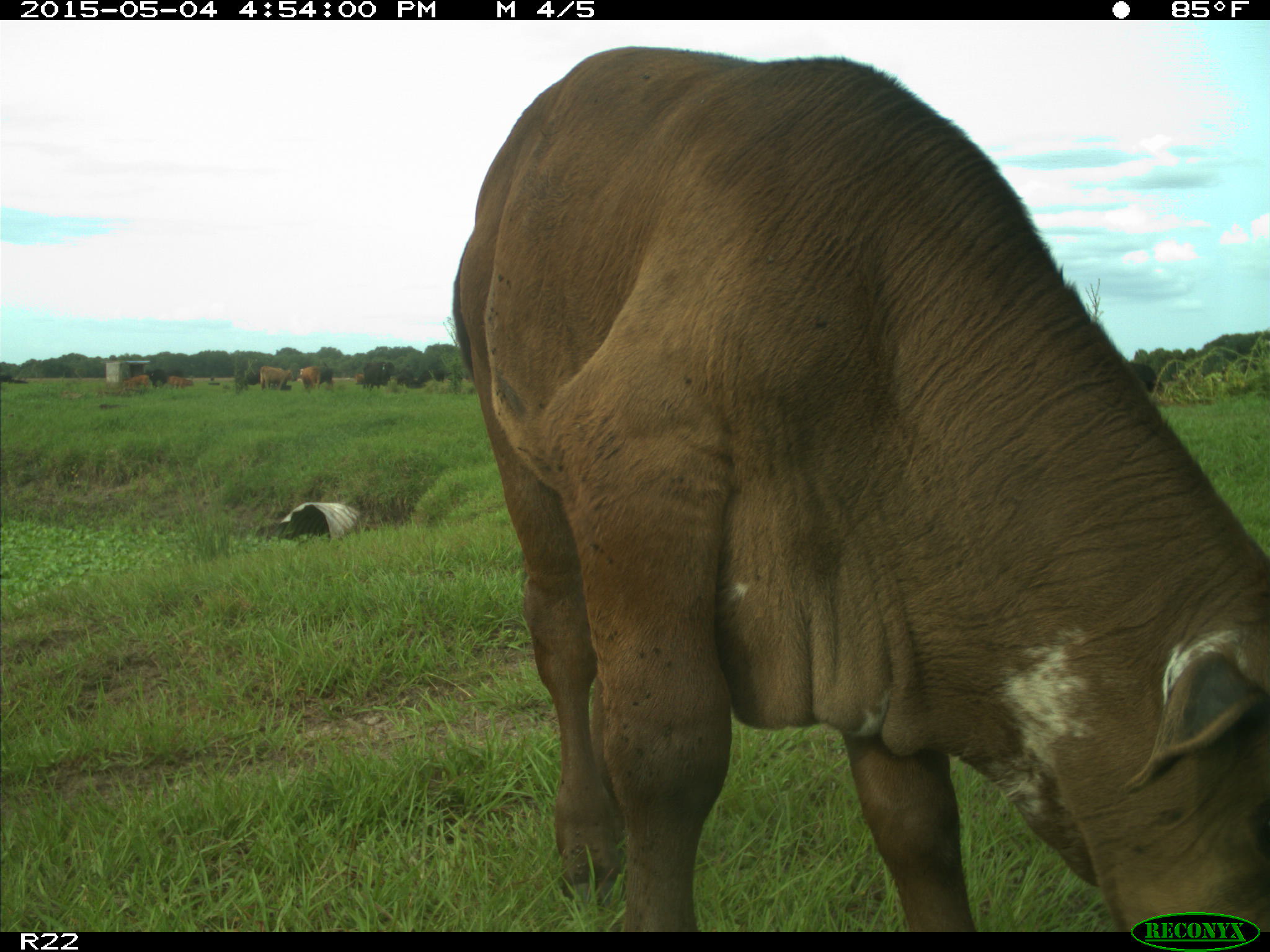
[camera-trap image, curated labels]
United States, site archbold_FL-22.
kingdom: Animalia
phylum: Chordata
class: Mammalia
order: Artiodactyla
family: Bovidae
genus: Bos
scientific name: Bos taurus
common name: domestic cow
Bos taurus (domestic cow).